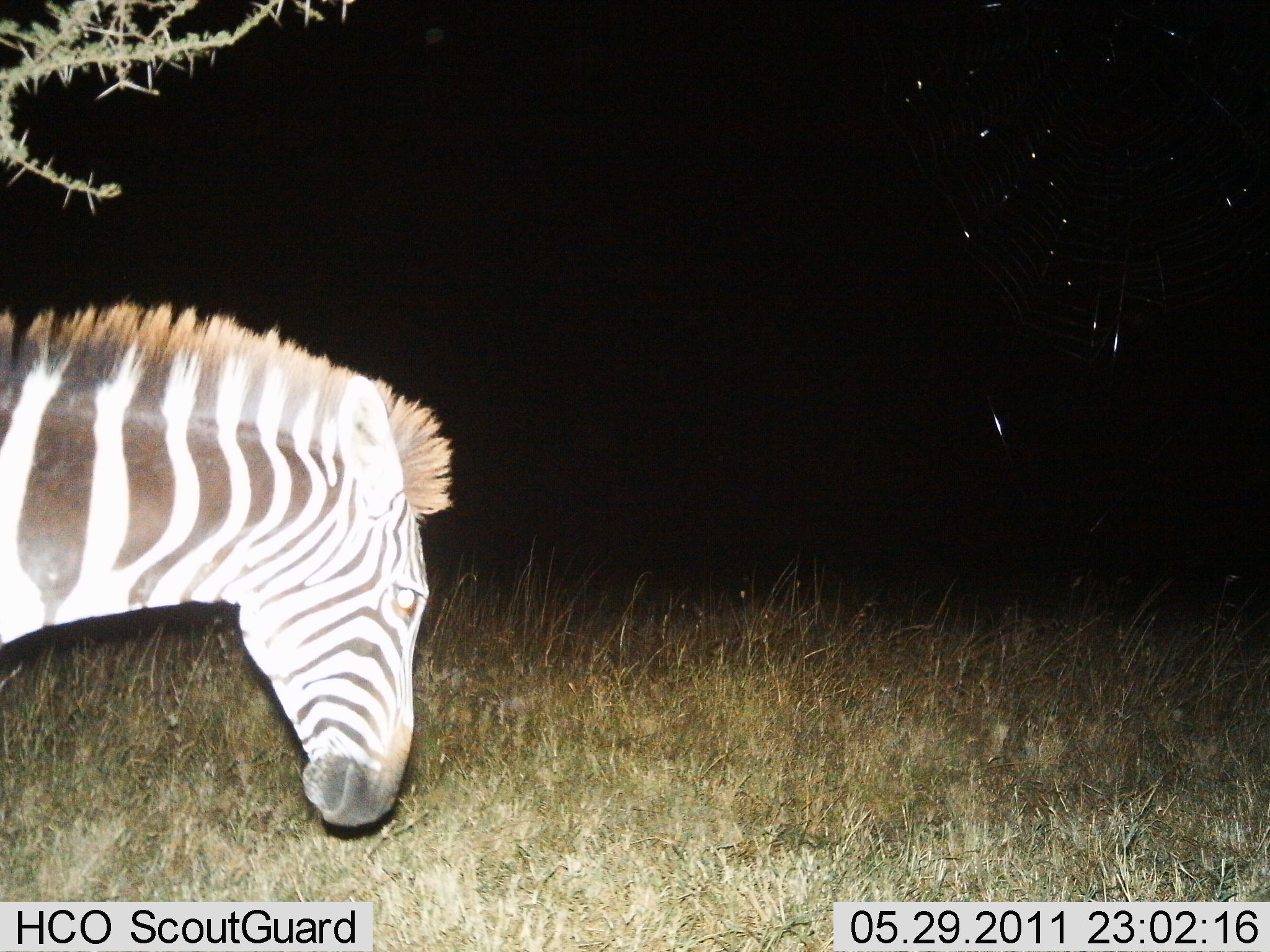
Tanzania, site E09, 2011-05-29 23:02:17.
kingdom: Animalia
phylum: Chordata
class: Mammalia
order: Perissodactyla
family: Equidae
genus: Equus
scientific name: Equus quagga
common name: plains zebra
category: zebra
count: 1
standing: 64%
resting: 0%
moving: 36%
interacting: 0%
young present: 0%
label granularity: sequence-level